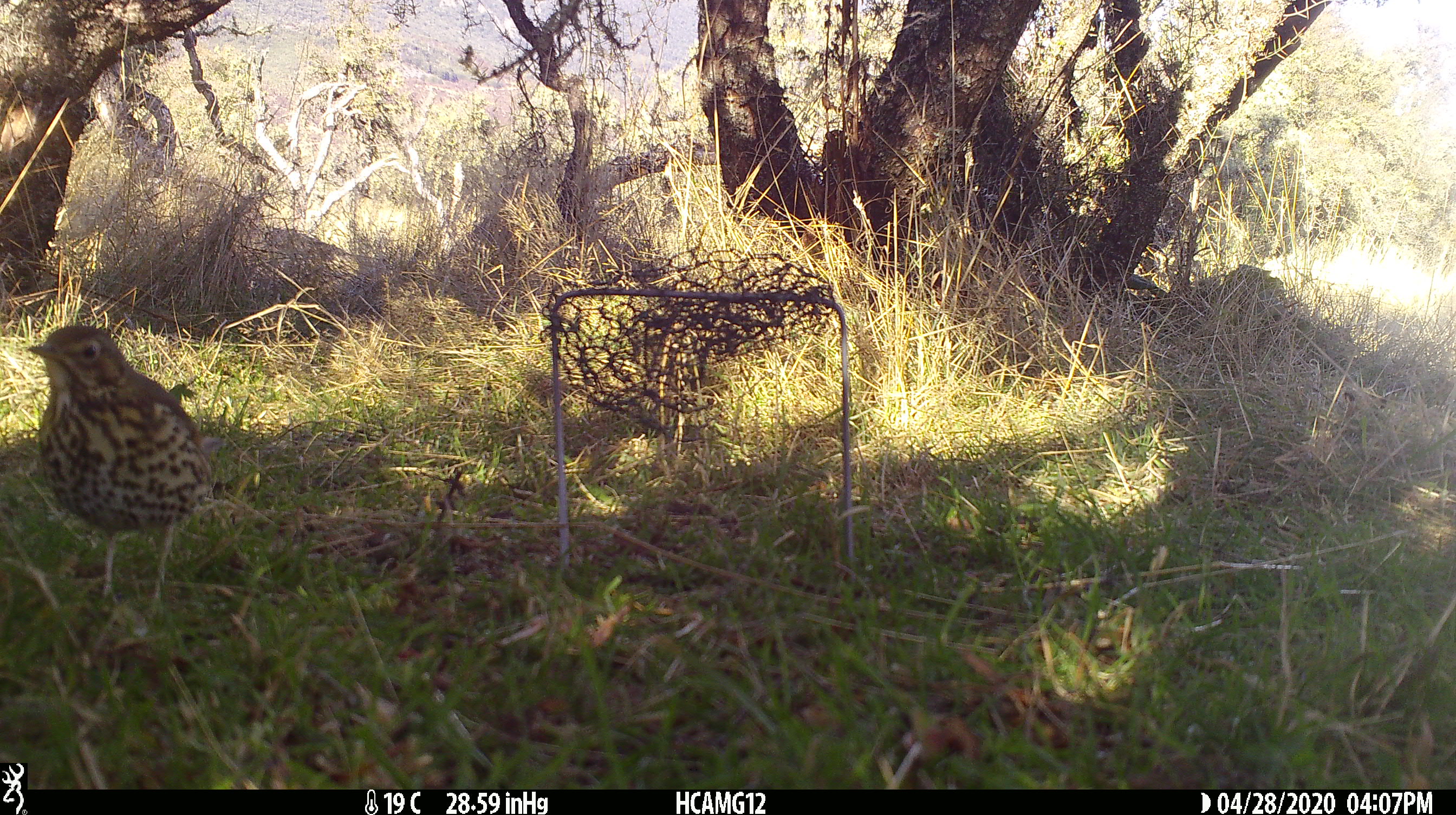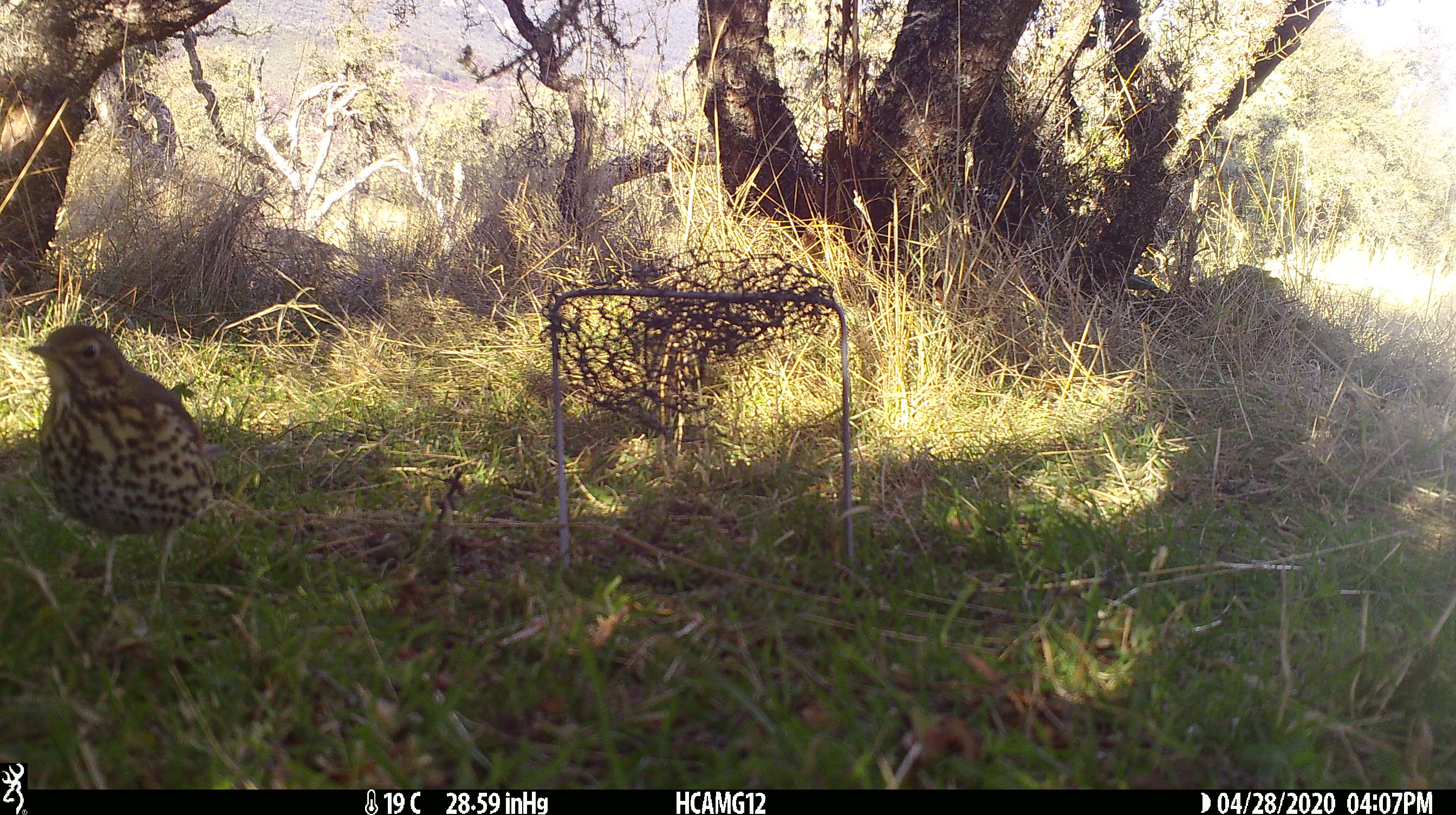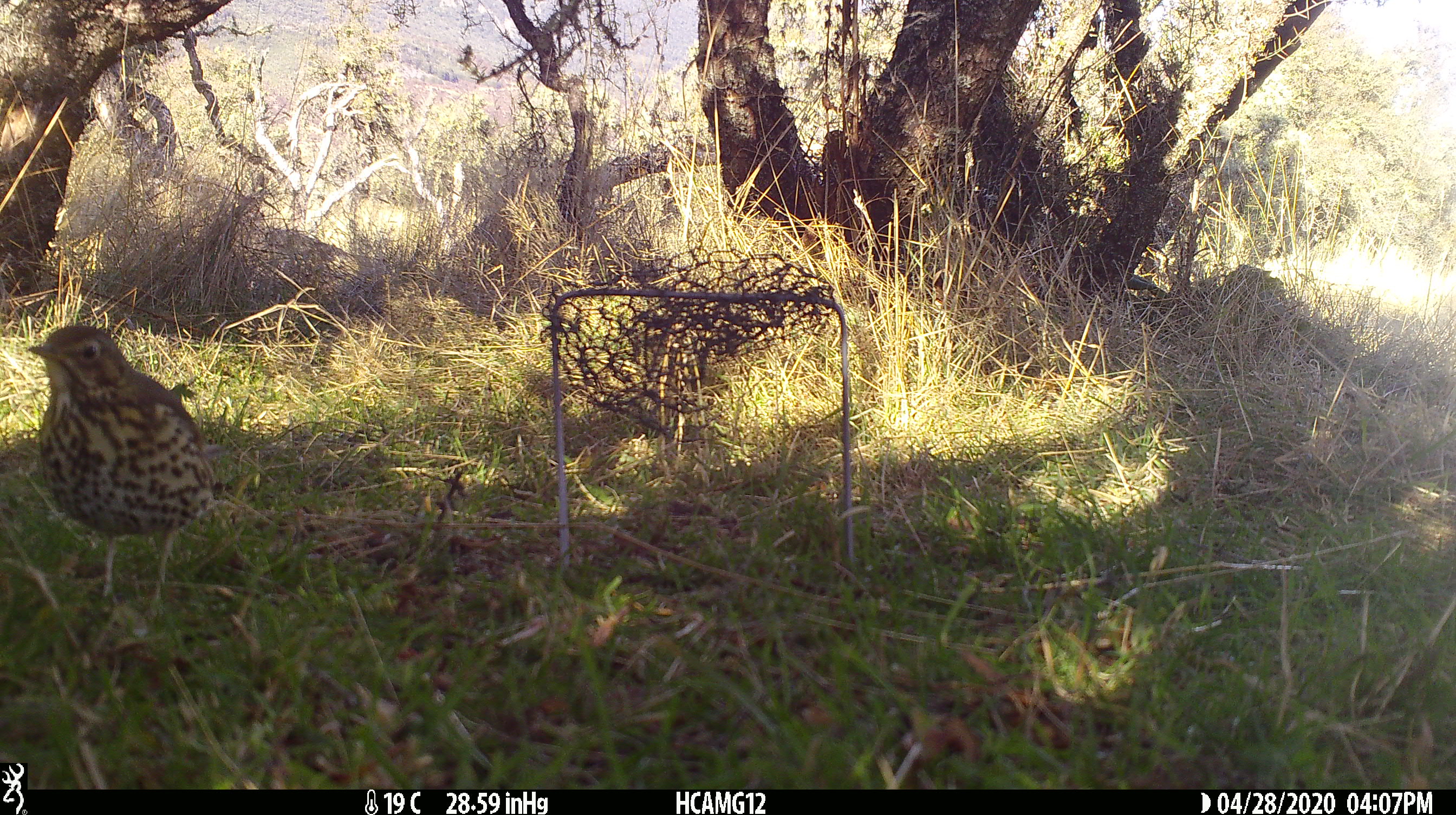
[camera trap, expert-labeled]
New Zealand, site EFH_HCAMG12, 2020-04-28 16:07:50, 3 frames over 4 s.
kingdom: Animalia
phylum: Chordata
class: Aves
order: Passeriformes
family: Turdidae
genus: Turdus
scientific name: Turdus philomelos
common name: song thrush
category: thrush